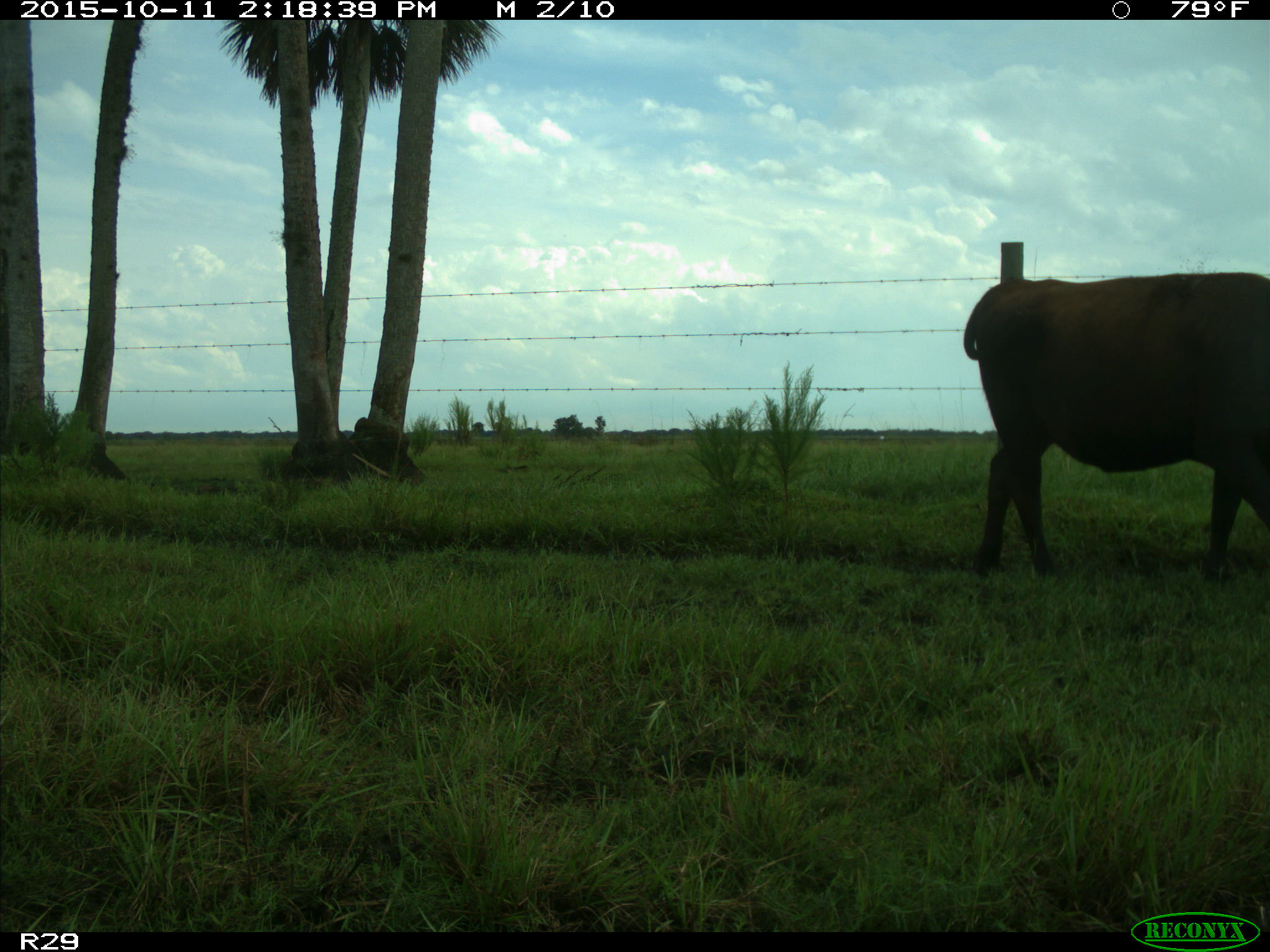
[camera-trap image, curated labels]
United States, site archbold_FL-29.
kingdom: Animalia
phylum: Chordata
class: Mammalia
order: Artiodactyla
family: Bovidae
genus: Bos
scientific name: Bos taurus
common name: domestic cow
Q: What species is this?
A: Bos taurus (domestic cow).